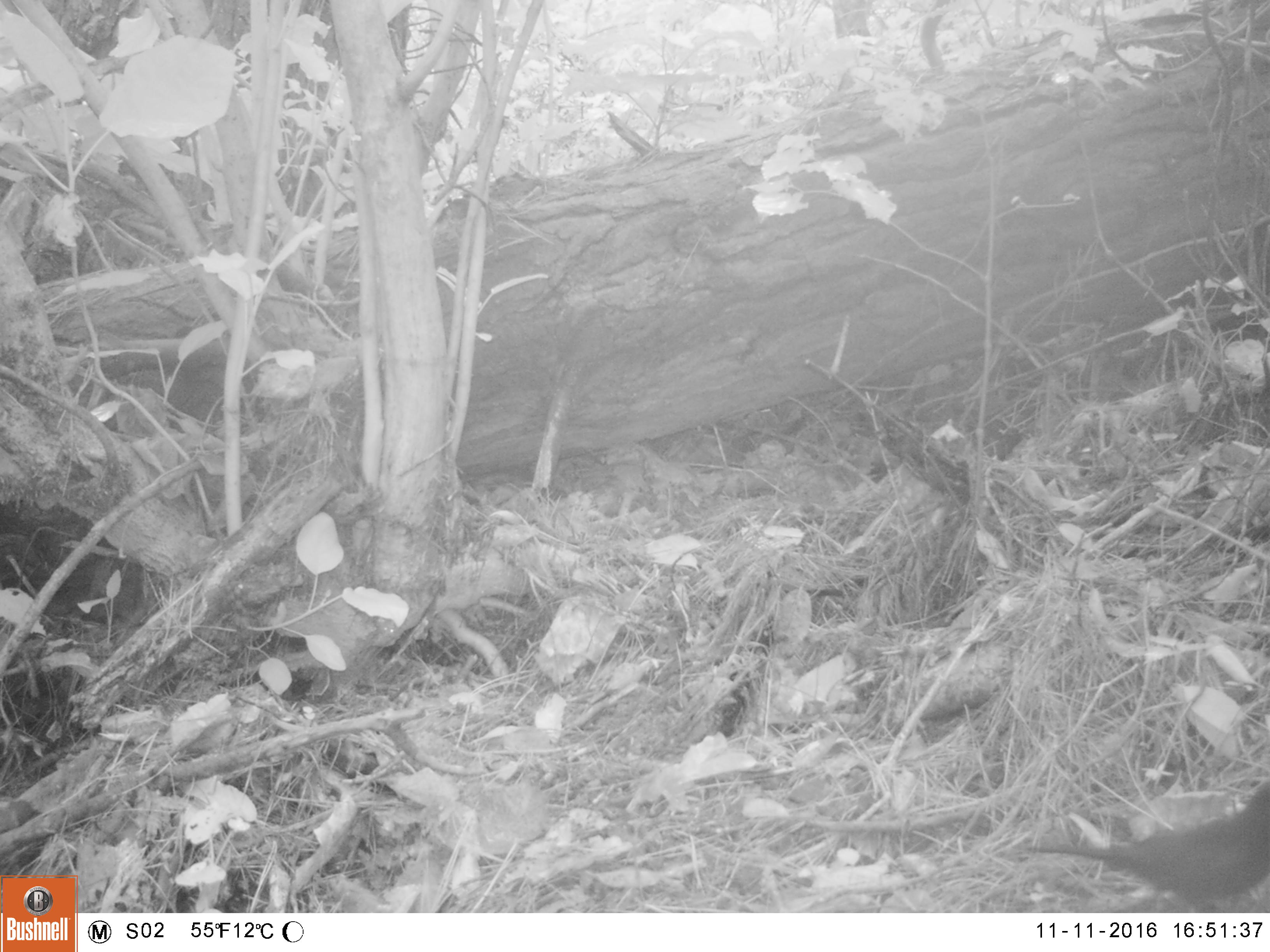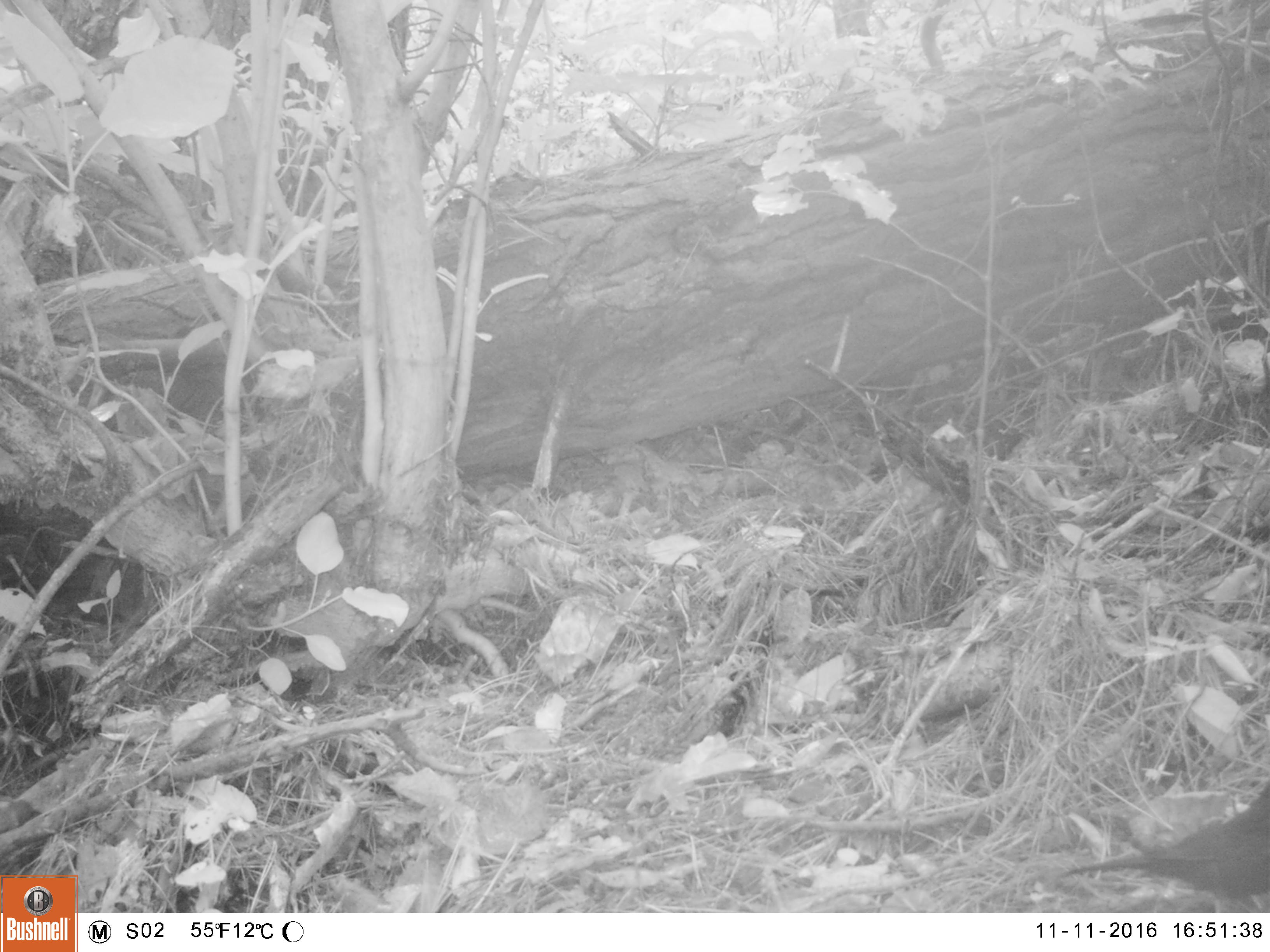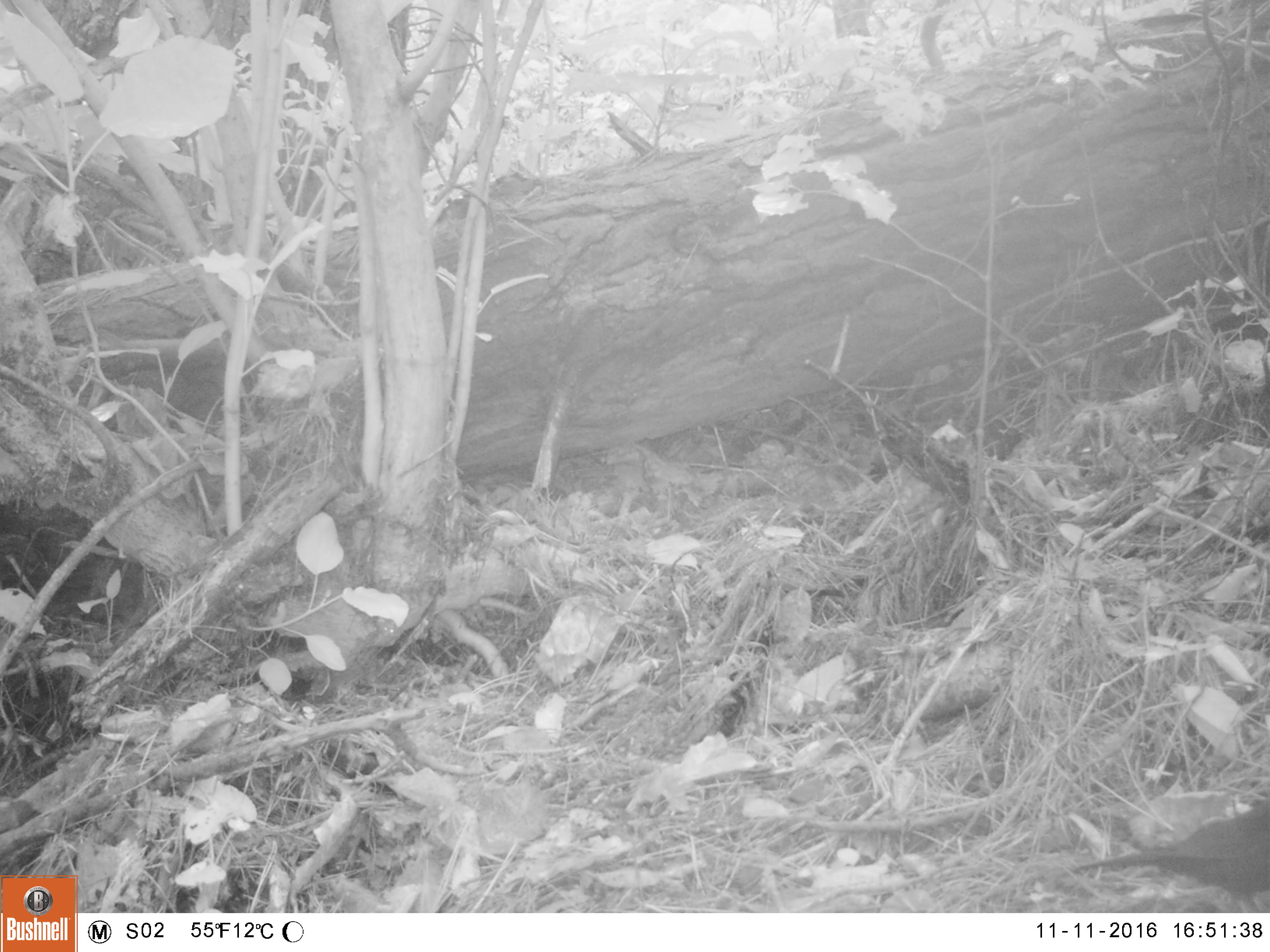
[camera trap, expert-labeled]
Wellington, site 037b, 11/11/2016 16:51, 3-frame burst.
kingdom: Animalia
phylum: Chordata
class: Aves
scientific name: Aves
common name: bird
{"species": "bird (Aves)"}